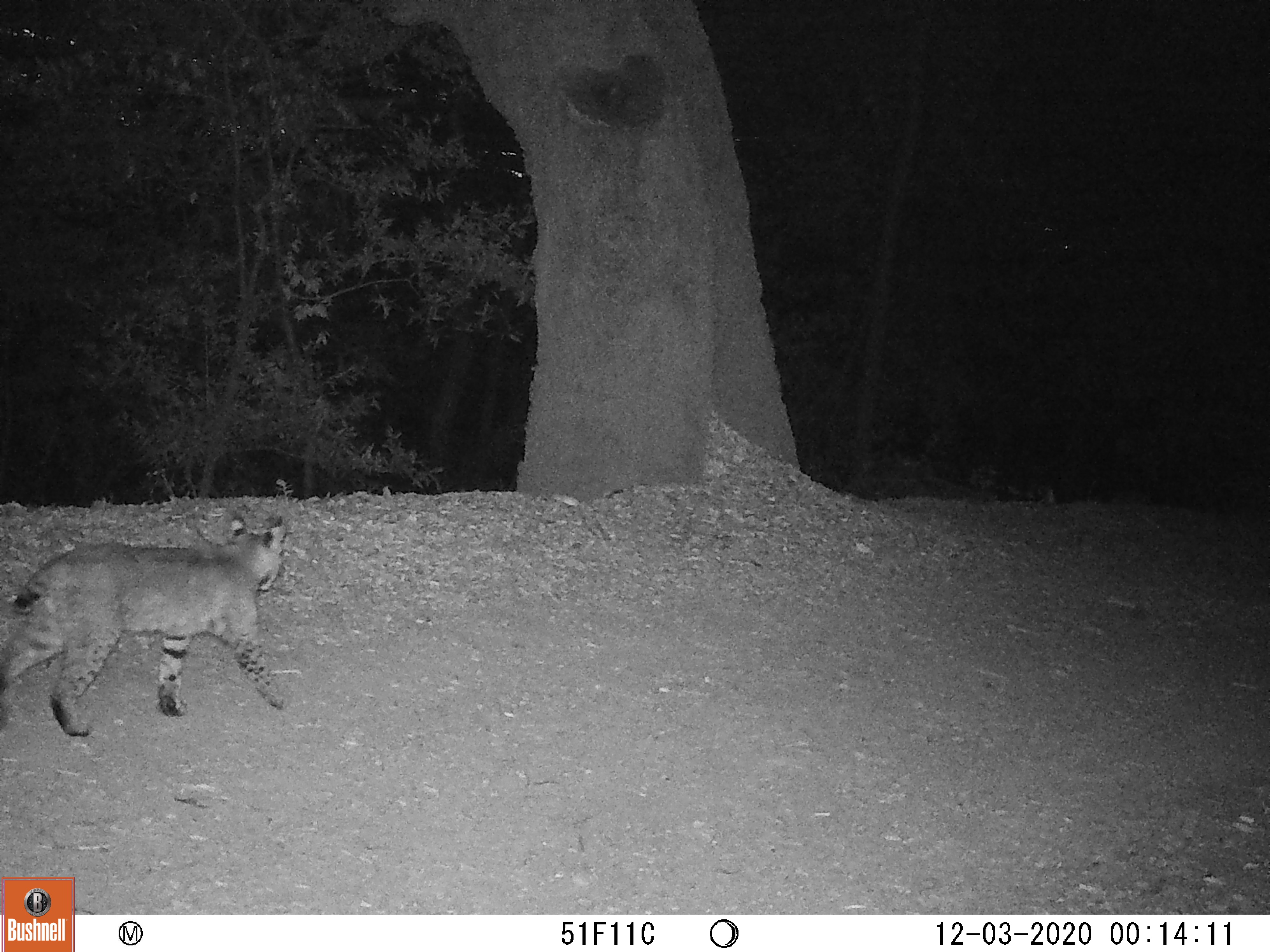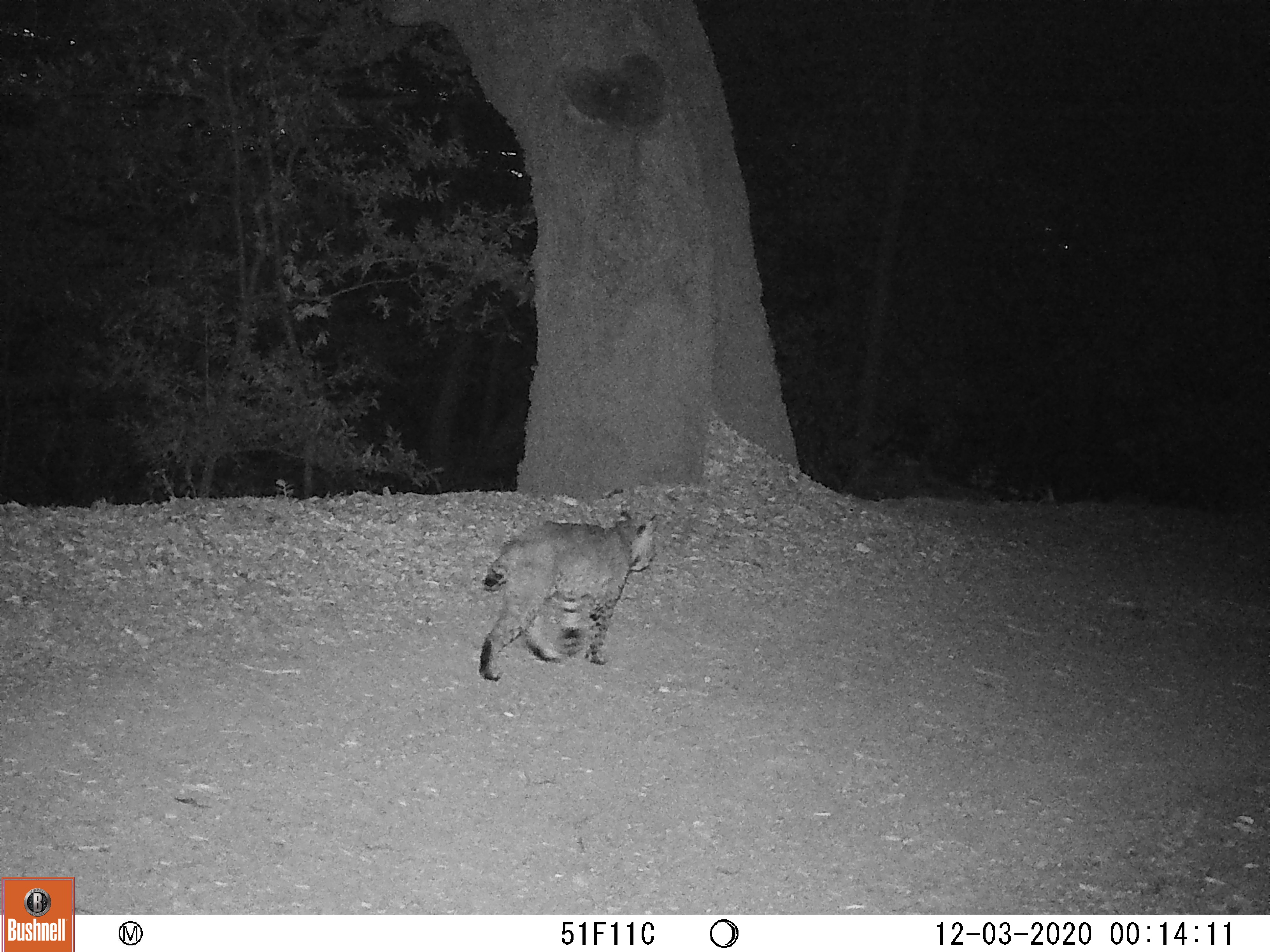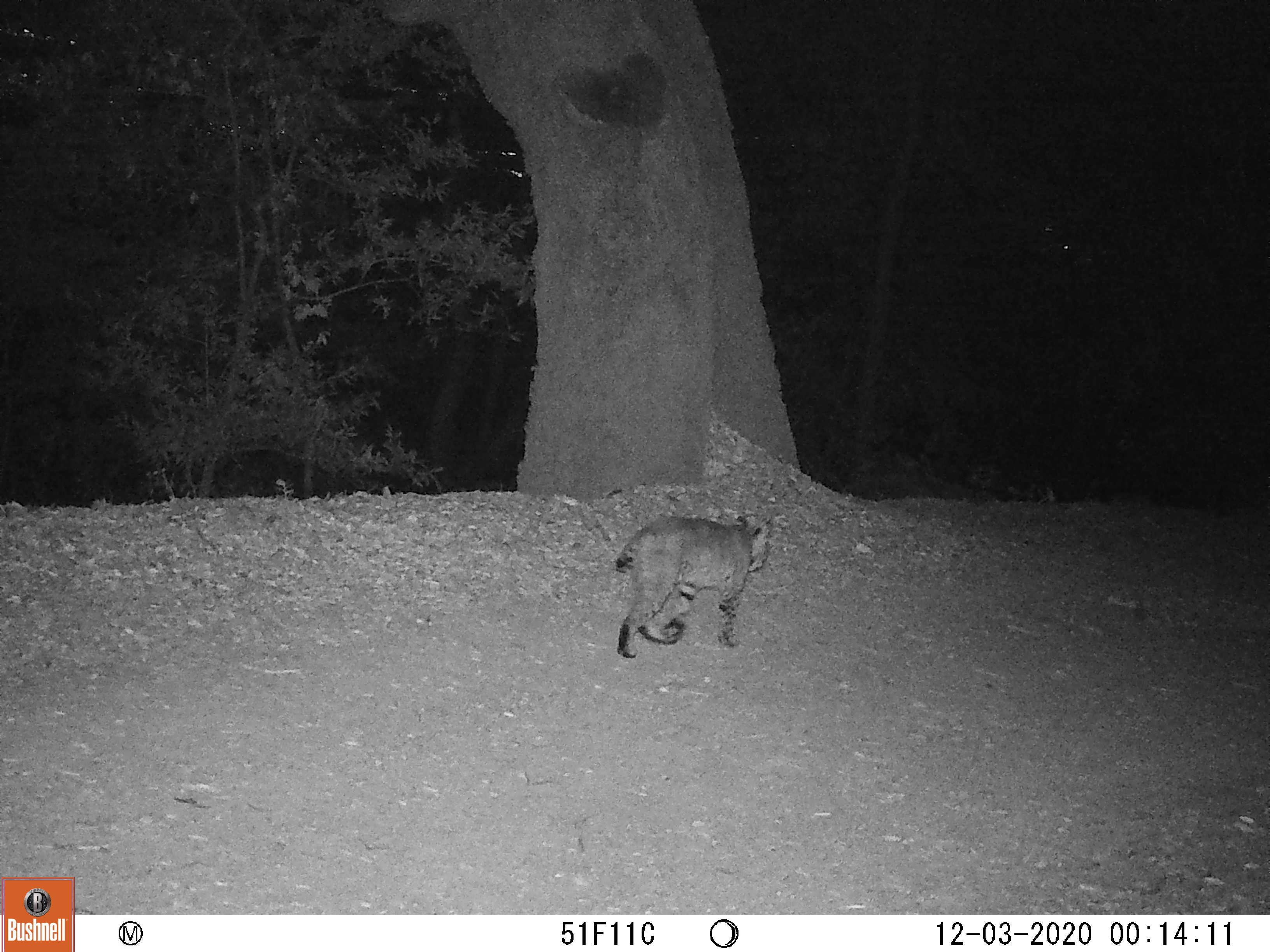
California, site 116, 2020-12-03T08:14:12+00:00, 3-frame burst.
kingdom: Animalia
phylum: Chordata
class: Mammalia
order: Carnivora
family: Felidae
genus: Lynx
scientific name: Lynx rufus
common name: bobcat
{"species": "bobcat (Lynx rufus)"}